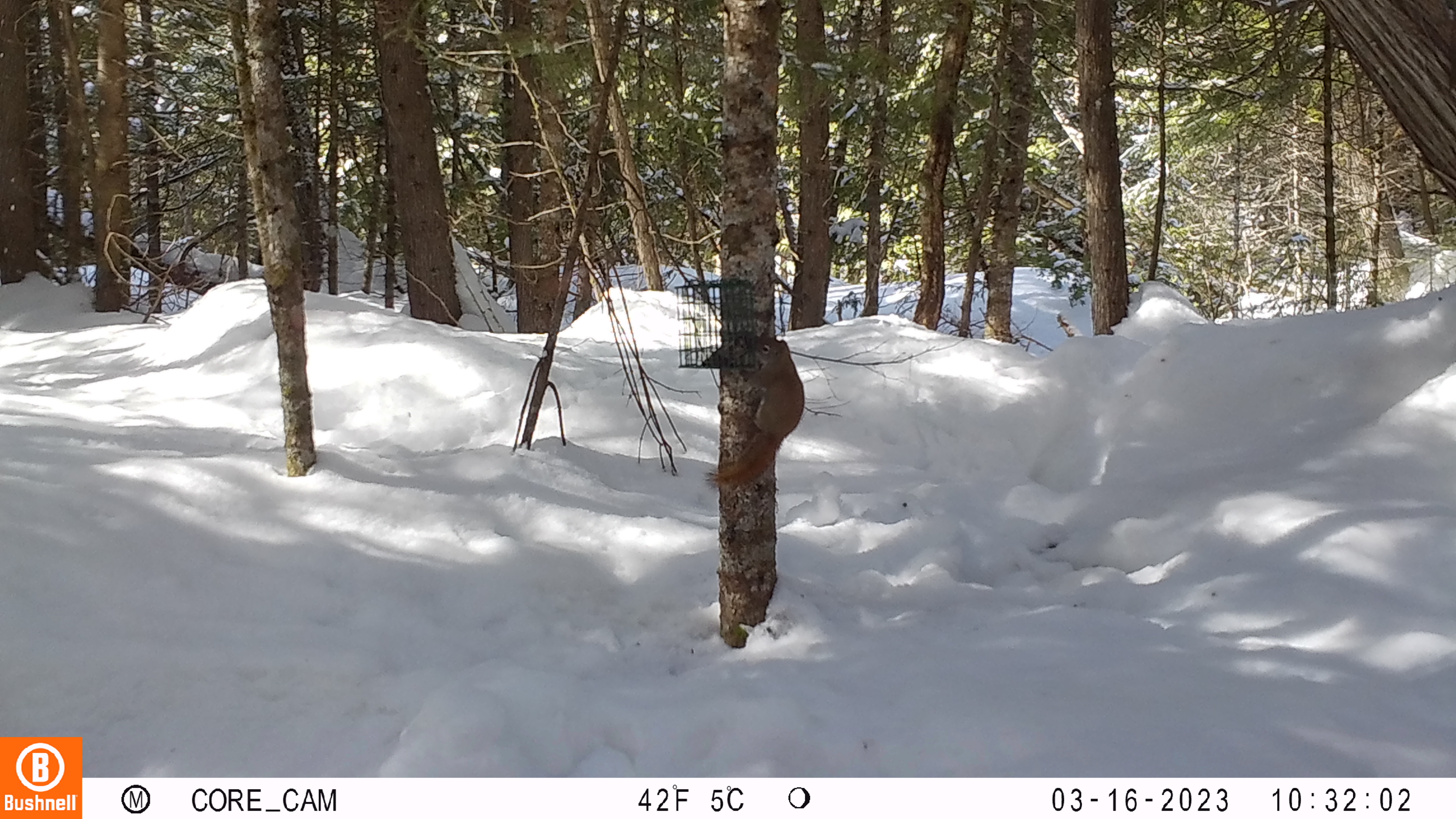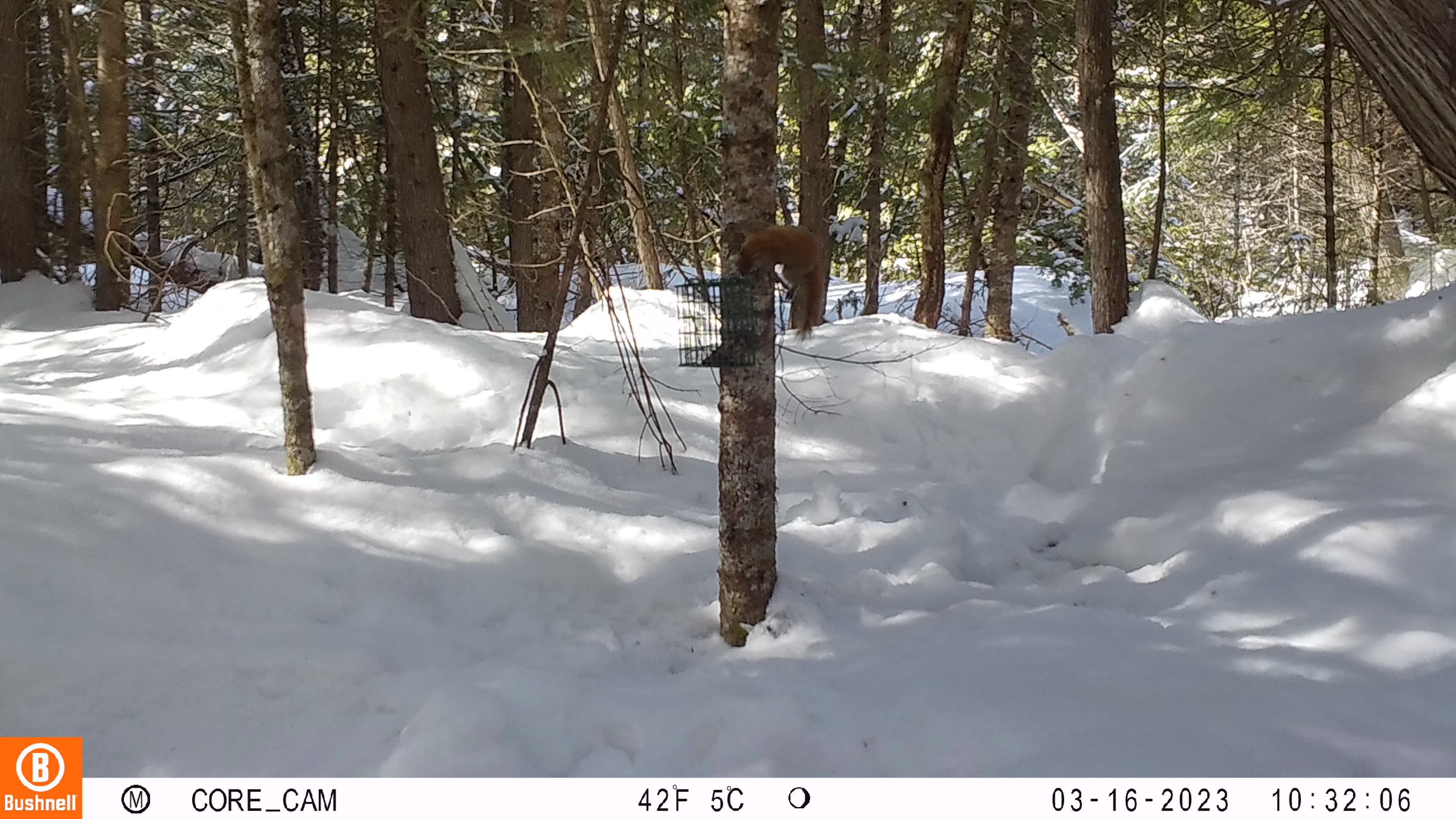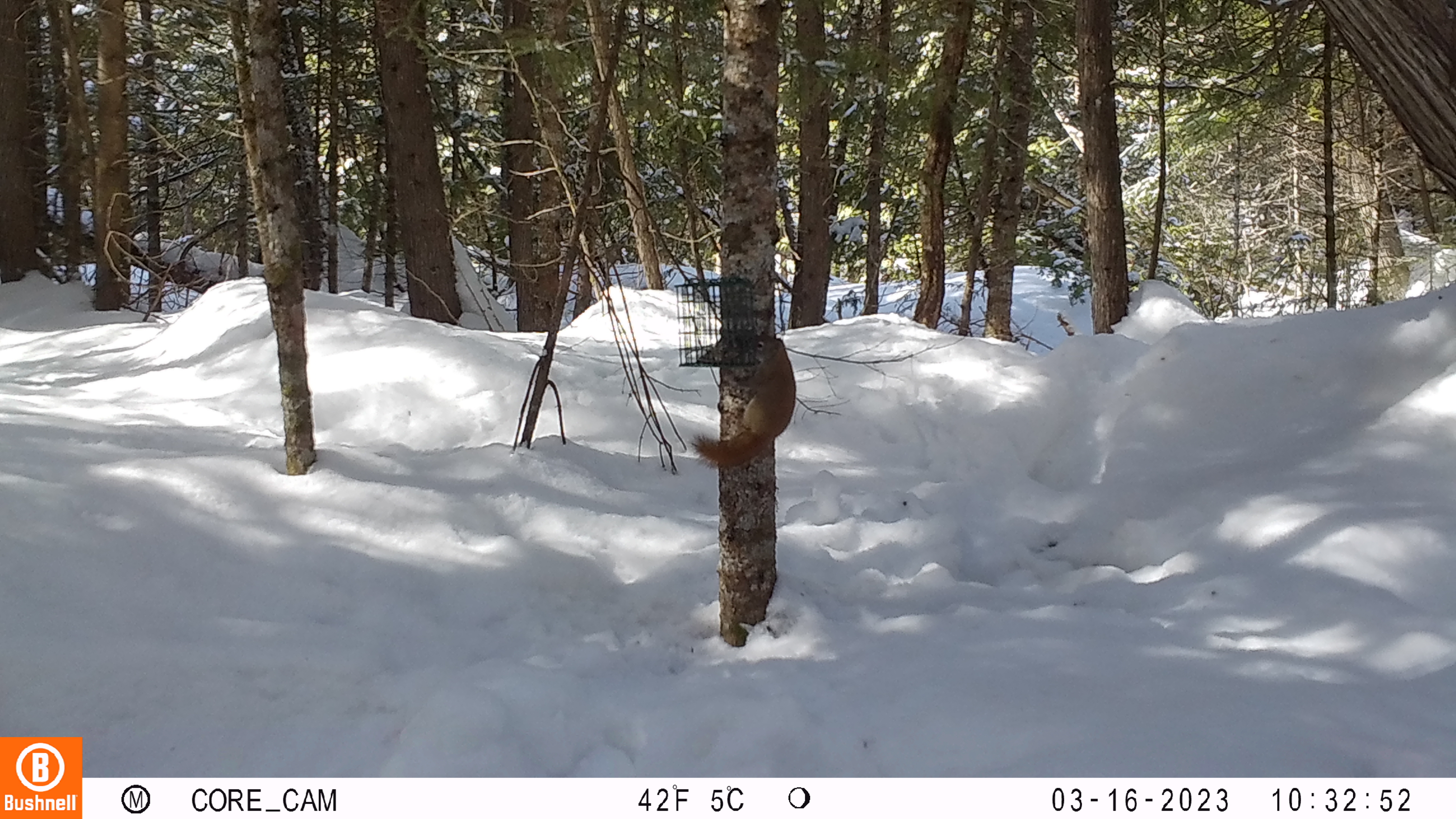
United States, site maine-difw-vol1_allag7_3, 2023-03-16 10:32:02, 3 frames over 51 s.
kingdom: Animalia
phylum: Chordata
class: Mammalia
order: Rodentia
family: Sciuridae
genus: Tamiasciurus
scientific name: Tamiasciurus hudsonicus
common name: red squirrel